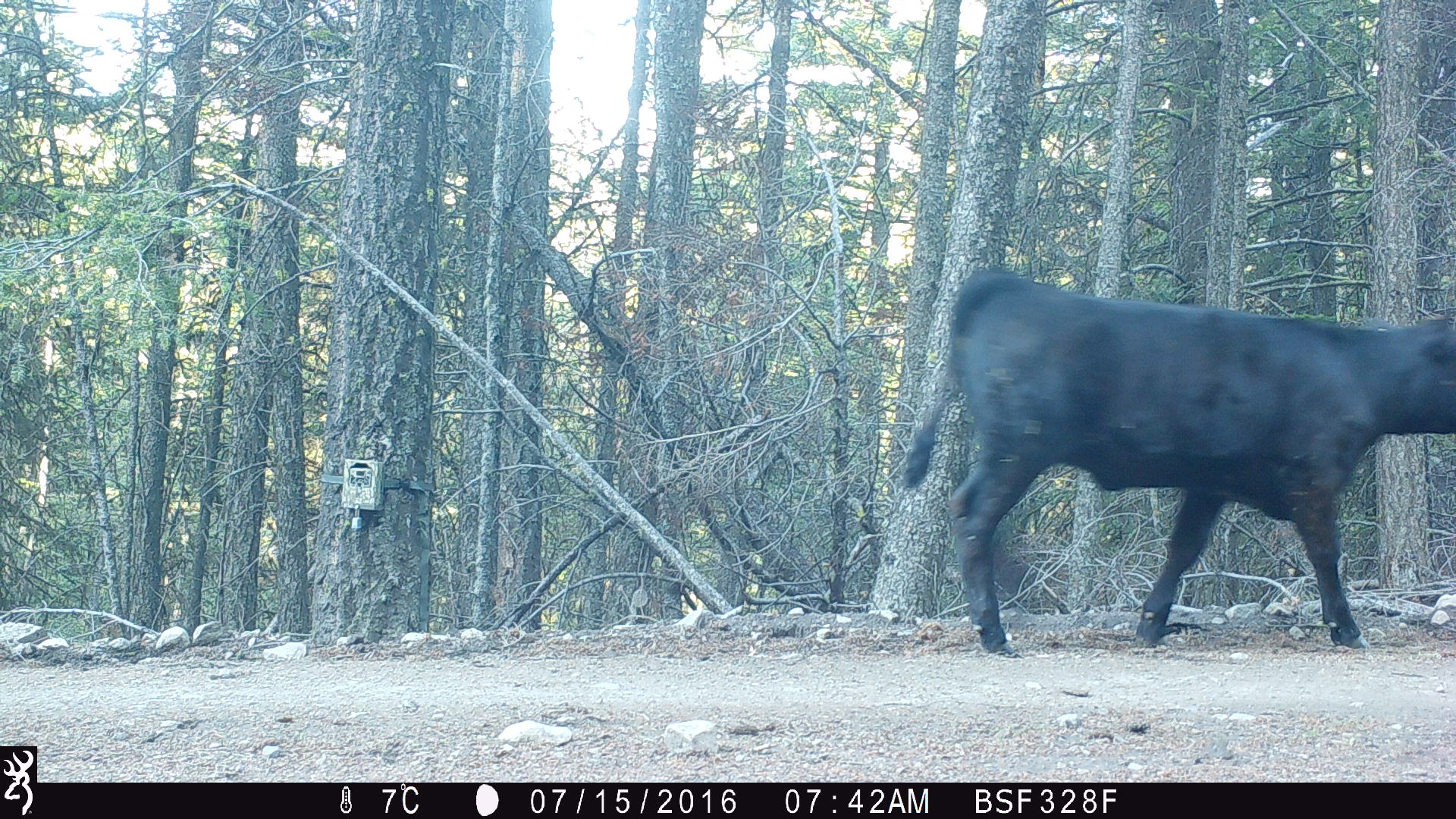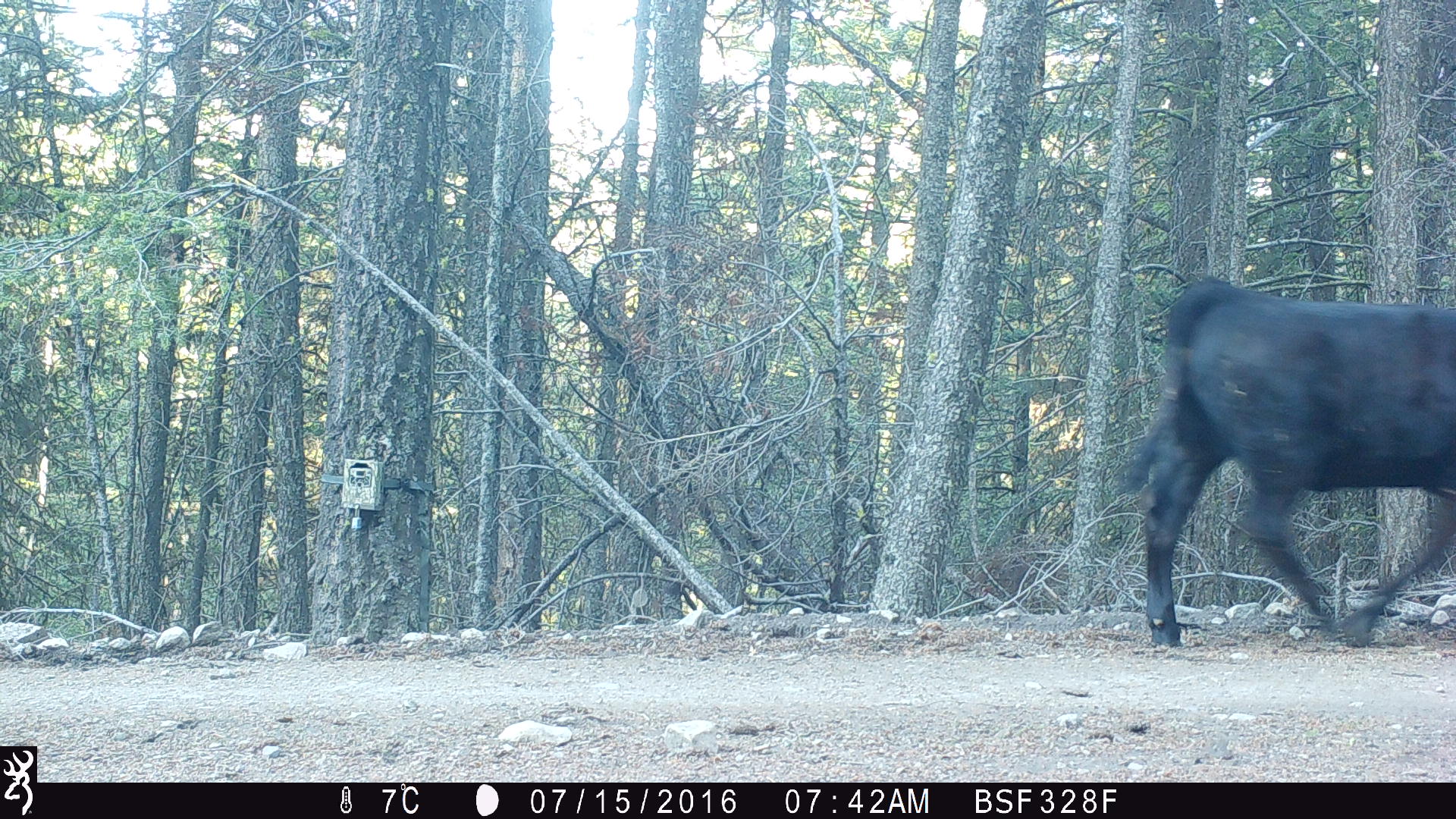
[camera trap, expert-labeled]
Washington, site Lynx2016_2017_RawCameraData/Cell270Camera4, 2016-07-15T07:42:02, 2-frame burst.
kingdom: Animalia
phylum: Chordata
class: Mammalia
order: Artiodactyla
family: Bovidae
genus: Bos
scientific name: Bos taurus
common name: domestic cattle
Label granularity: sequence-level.